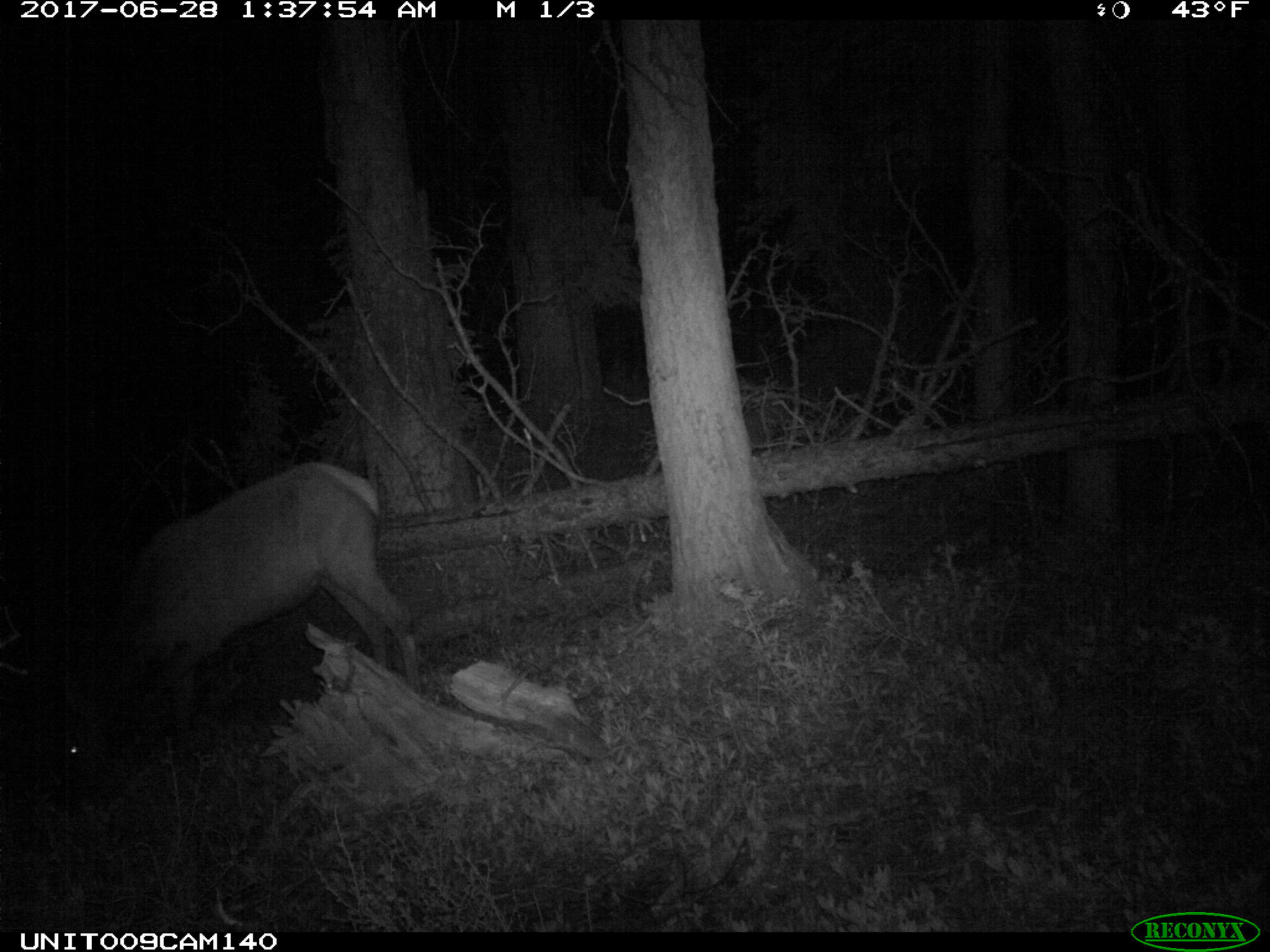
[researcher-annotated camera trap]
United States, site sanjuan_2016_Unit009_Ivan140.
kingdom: Animalia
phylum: Chordata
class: Mammalia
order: Artiodactyla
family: Cervidae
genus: Cervus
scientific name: Cervus elaphus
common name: red deer